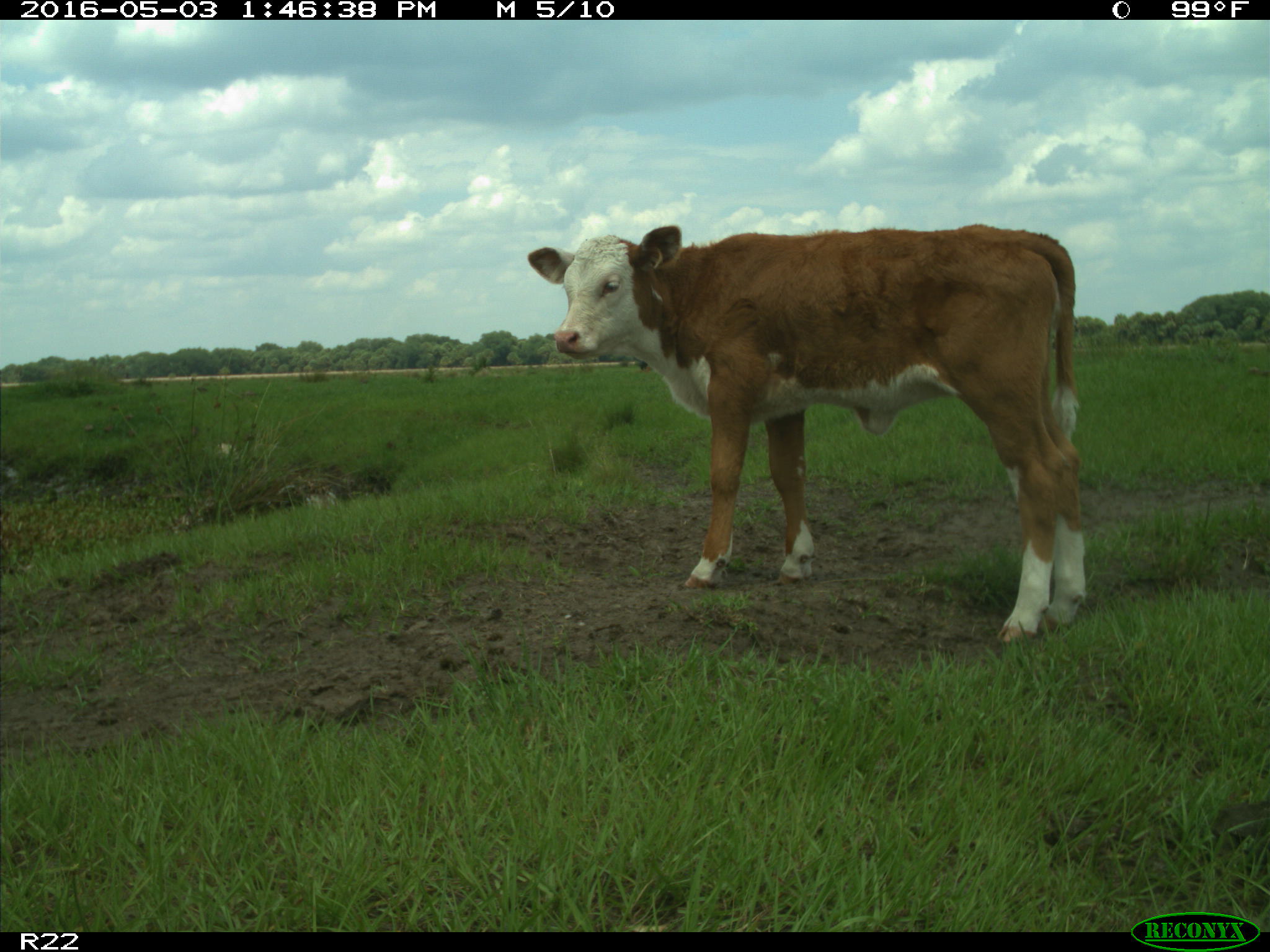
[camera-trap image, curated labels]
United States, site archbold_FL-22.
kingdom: Animalia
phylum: Chordata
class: Mammalia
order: Artiodactyla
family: Bovidae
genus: Bos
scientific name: Bos taurus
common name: domestic cow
Bos taurus (domestic cow).